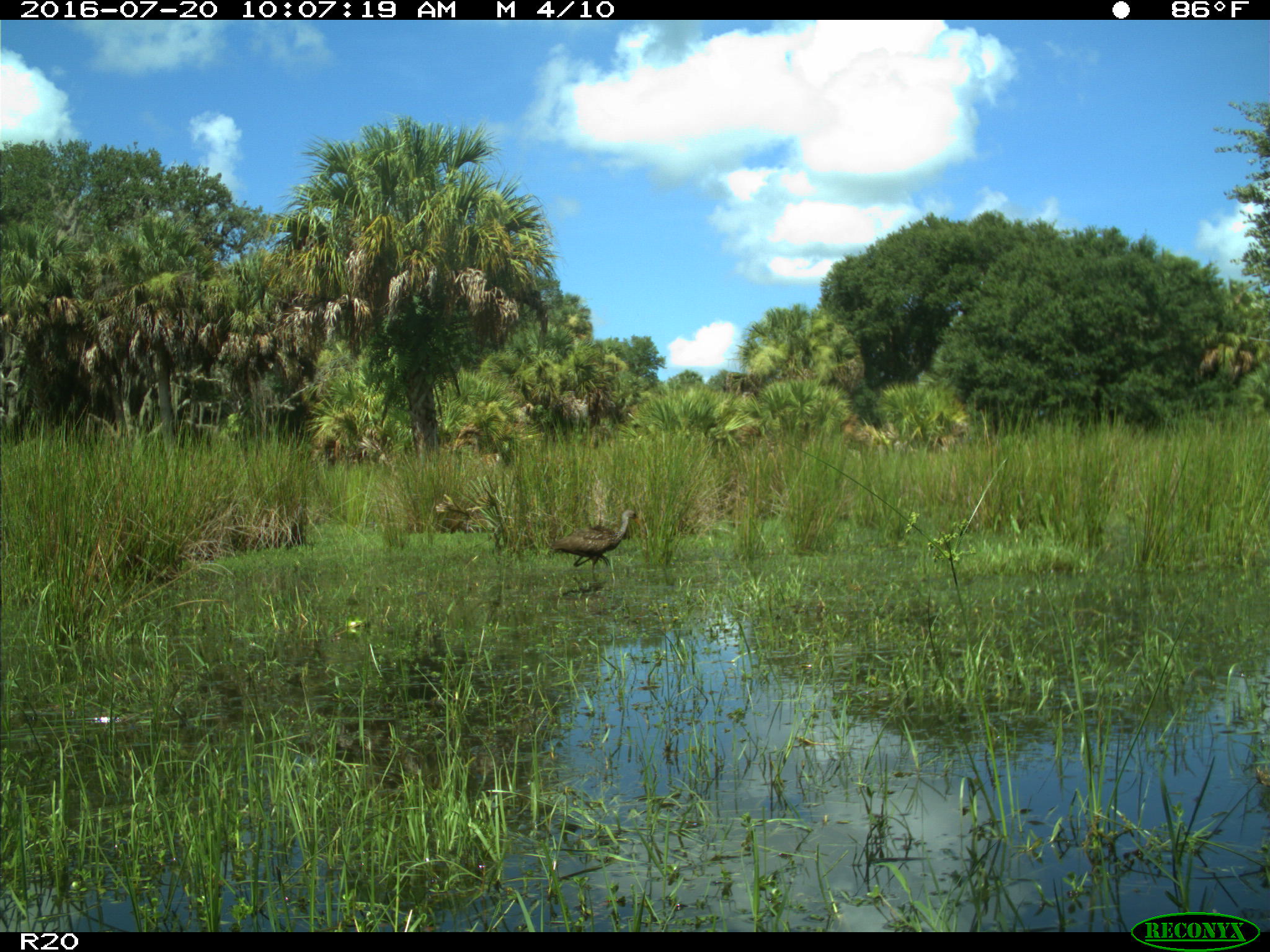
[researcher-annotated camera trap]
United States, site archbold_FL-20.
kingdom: Animalia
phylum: Chordata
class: Aves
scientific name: Aves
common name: birds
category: unidentified bird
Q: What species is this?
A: Unidentified bird (birds) (Aves).